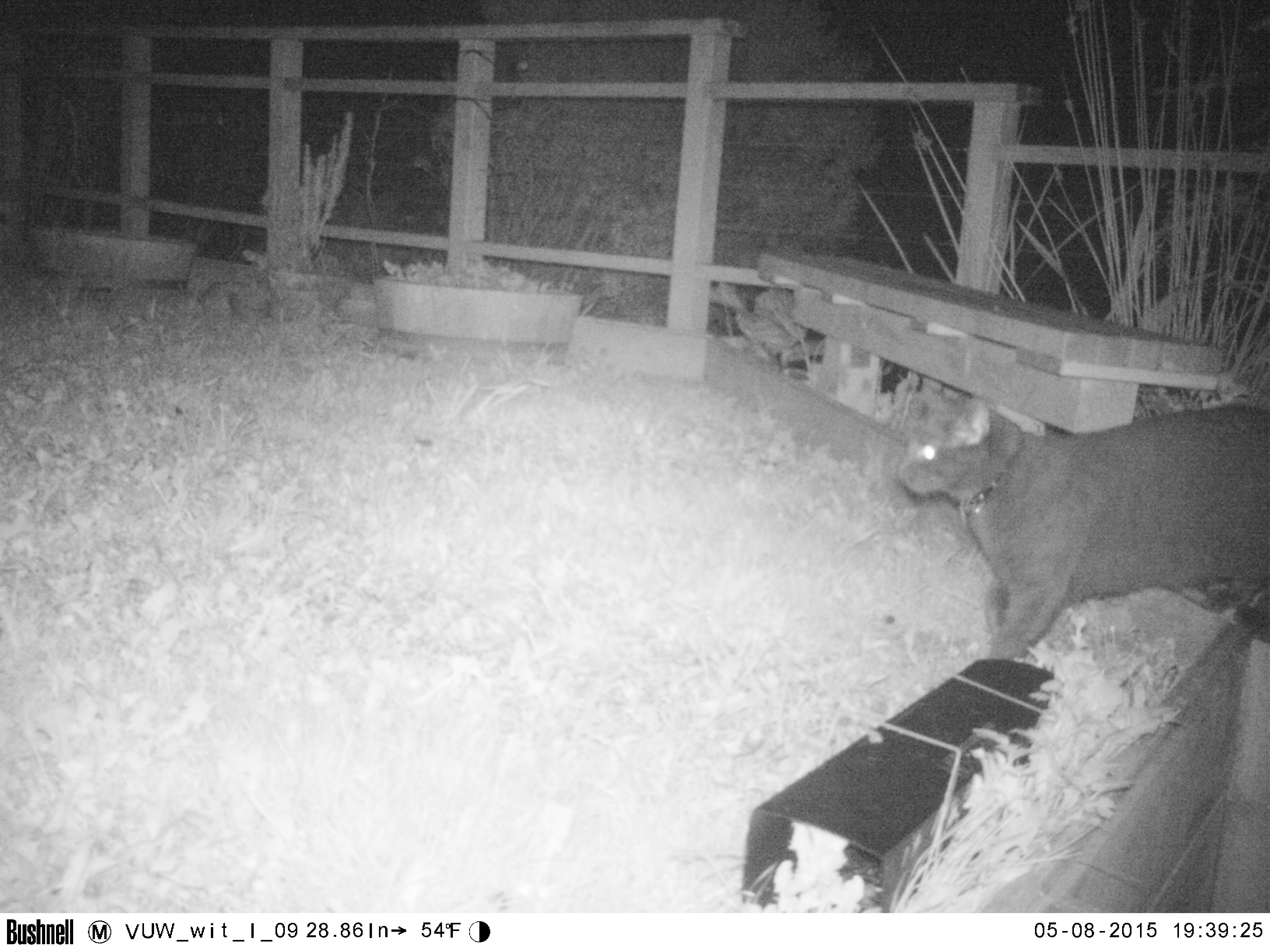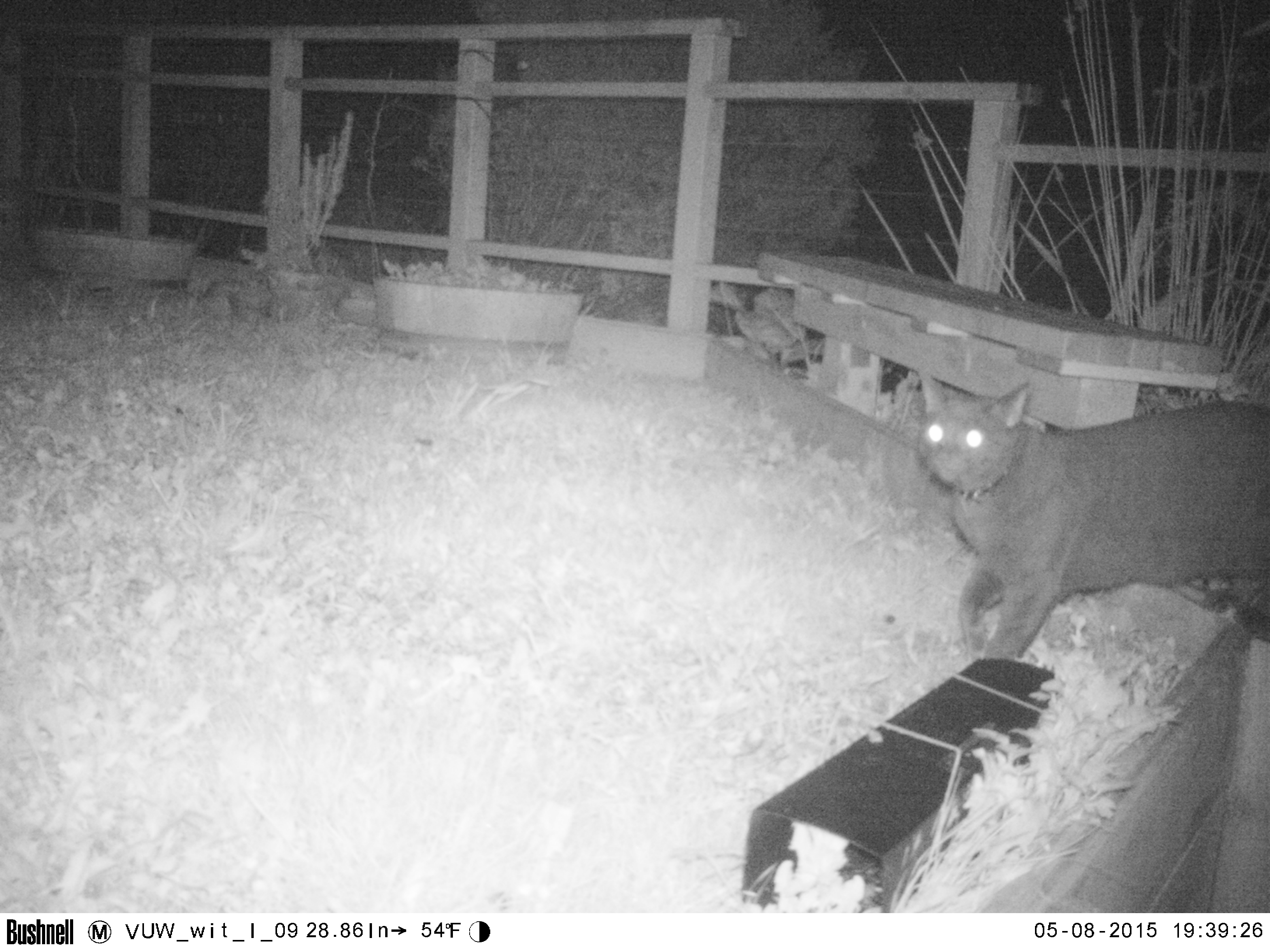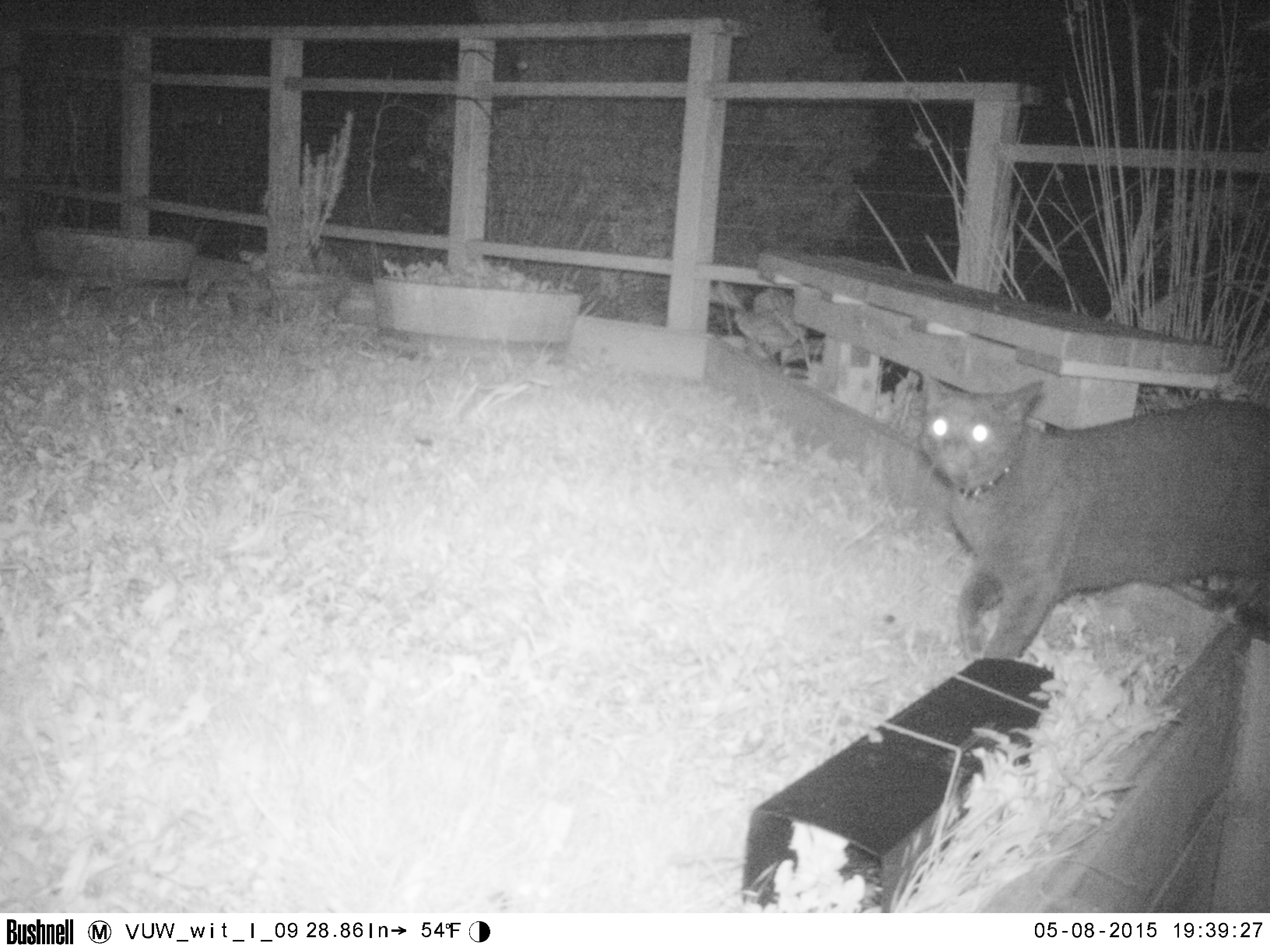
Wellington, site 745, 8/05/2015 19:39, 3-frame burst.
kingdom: Animalia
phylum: Chordata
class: Mammalia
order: Carnivora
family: Felidae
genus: Felis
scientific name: Felis catus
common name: cat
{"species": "cat (Felis catus)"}